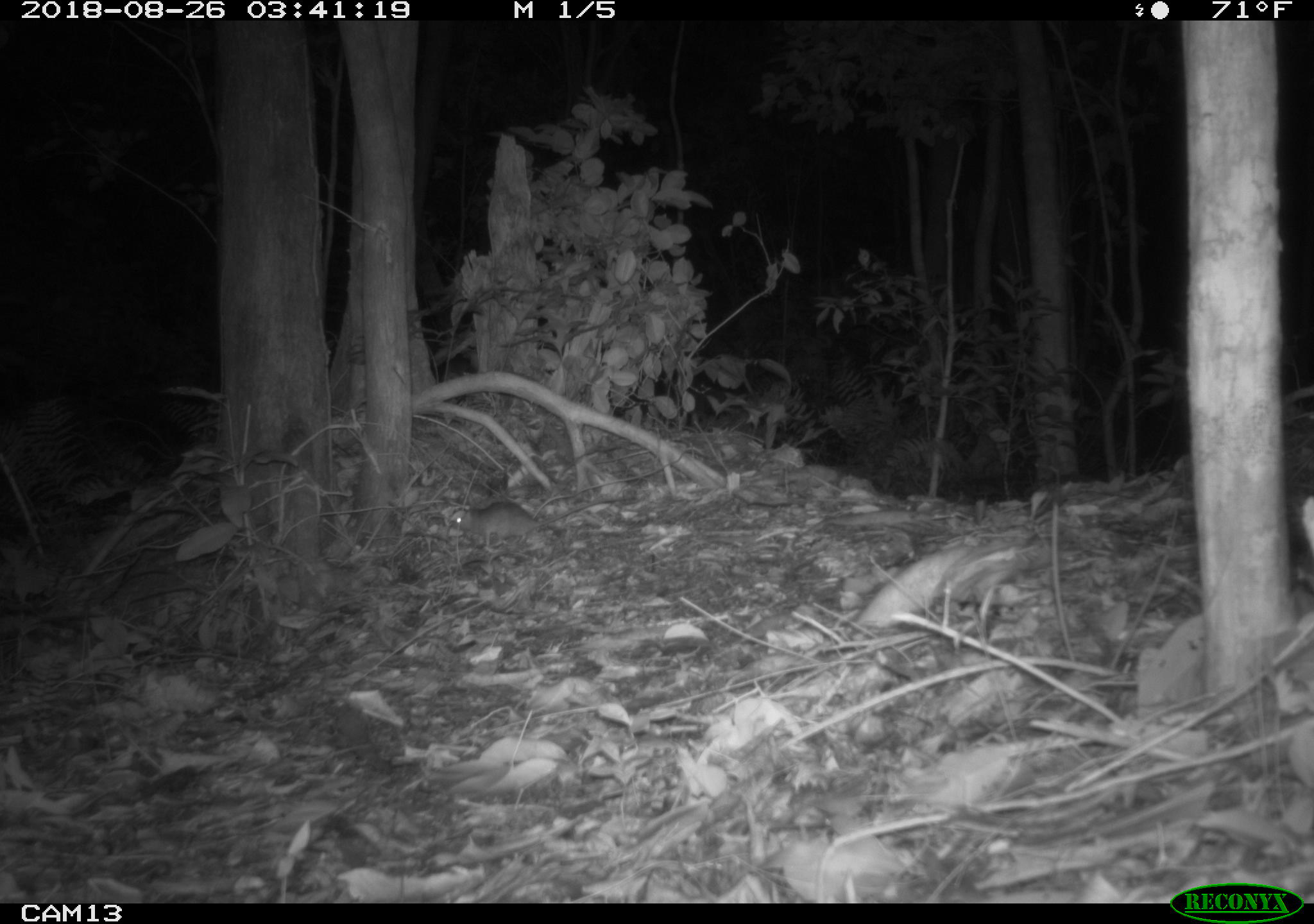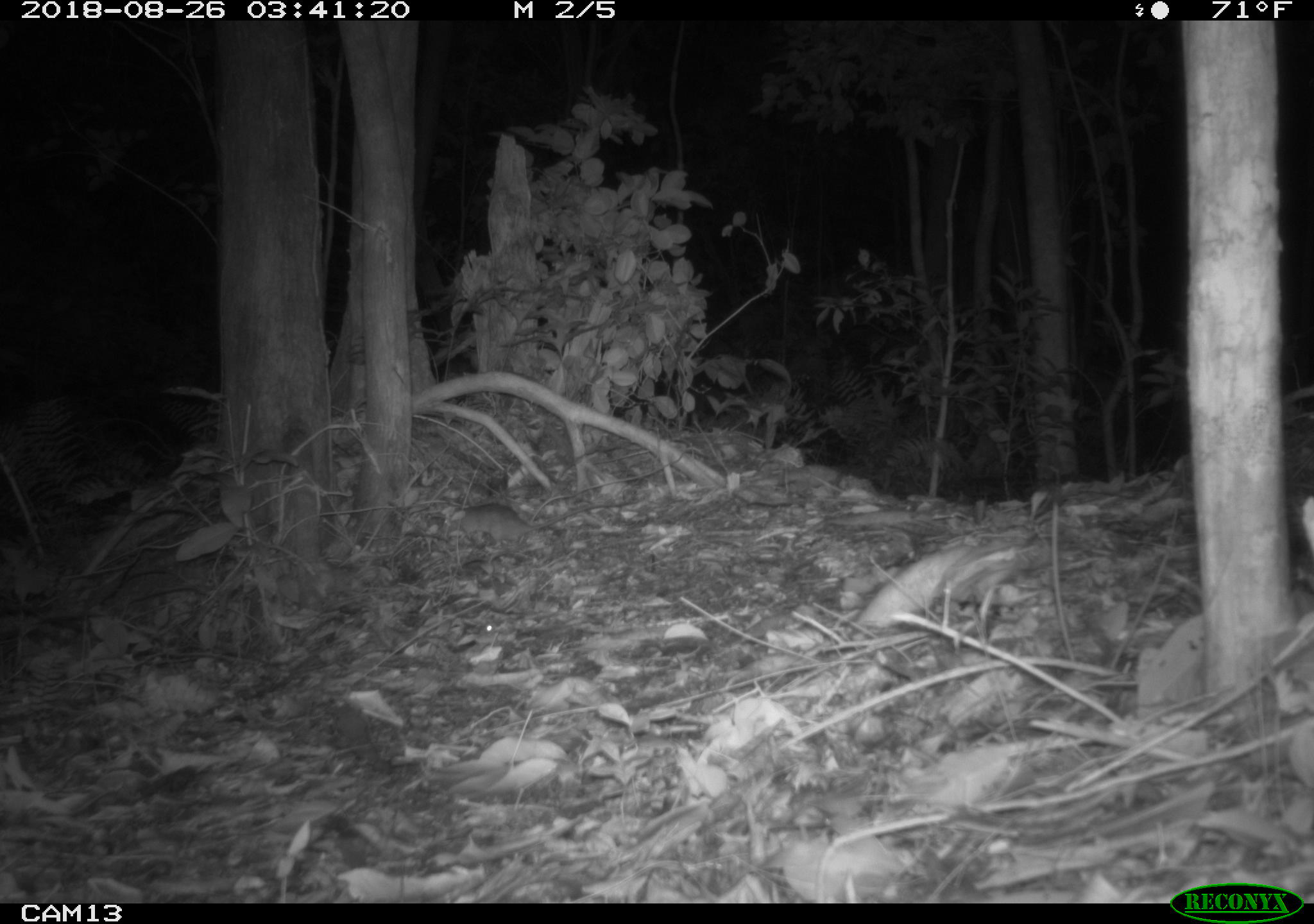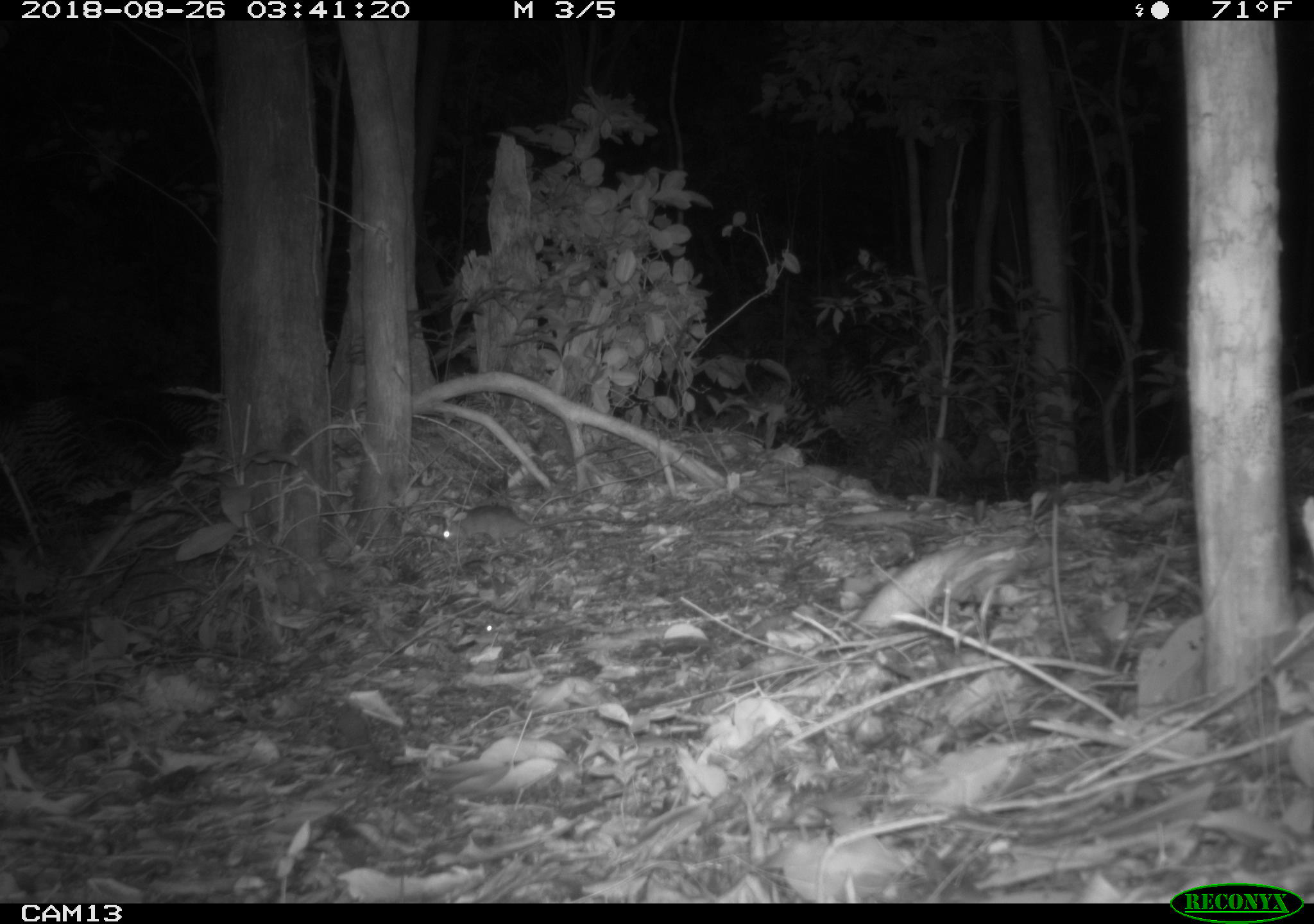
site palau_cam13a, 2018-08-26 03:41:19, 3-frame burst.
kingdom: Animalia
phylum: Chordata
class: Mammalia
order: Rodentia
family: Muridae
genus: Rattus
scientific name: Rattus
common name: rat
Rat (Rattus).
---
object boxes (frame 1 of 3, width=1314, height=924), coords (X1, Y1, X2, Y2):
rat: (433, 486, 644, 551)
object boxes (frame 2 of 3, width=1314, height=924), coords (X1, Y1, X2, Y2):
rat: (442, 502, 571, 551)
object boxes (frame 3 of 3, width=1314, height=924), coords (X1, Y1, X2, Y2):
rat: (418, 502, 665, 563)